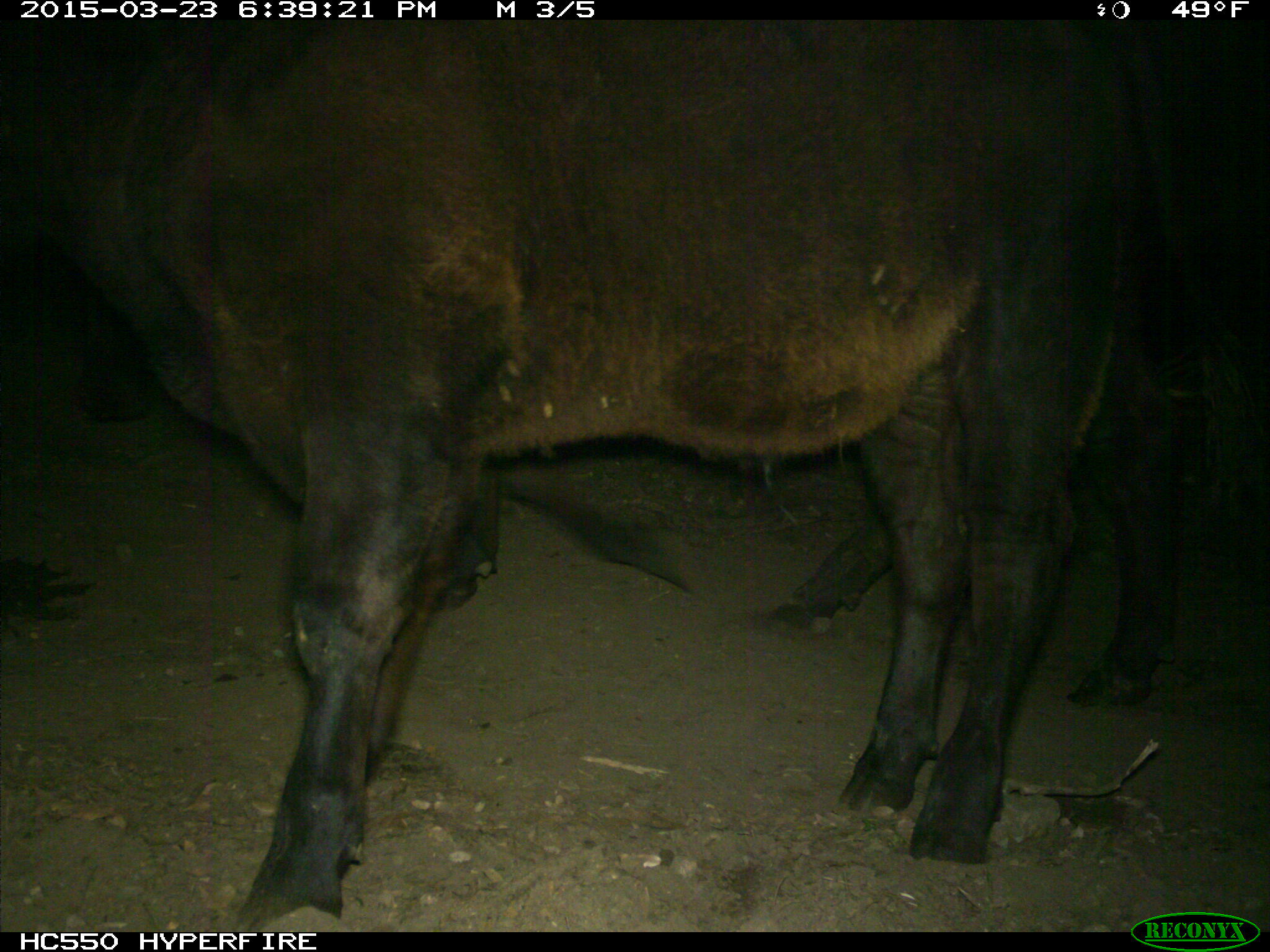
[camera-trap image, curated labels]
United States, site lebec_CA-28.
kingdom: Animalia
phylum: Chordata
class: Mammalia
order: Artiodactyla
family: Bovidae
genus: Bos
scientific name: Bos taurus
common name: domestic cow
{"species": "Bos taurus (domestic cow)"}